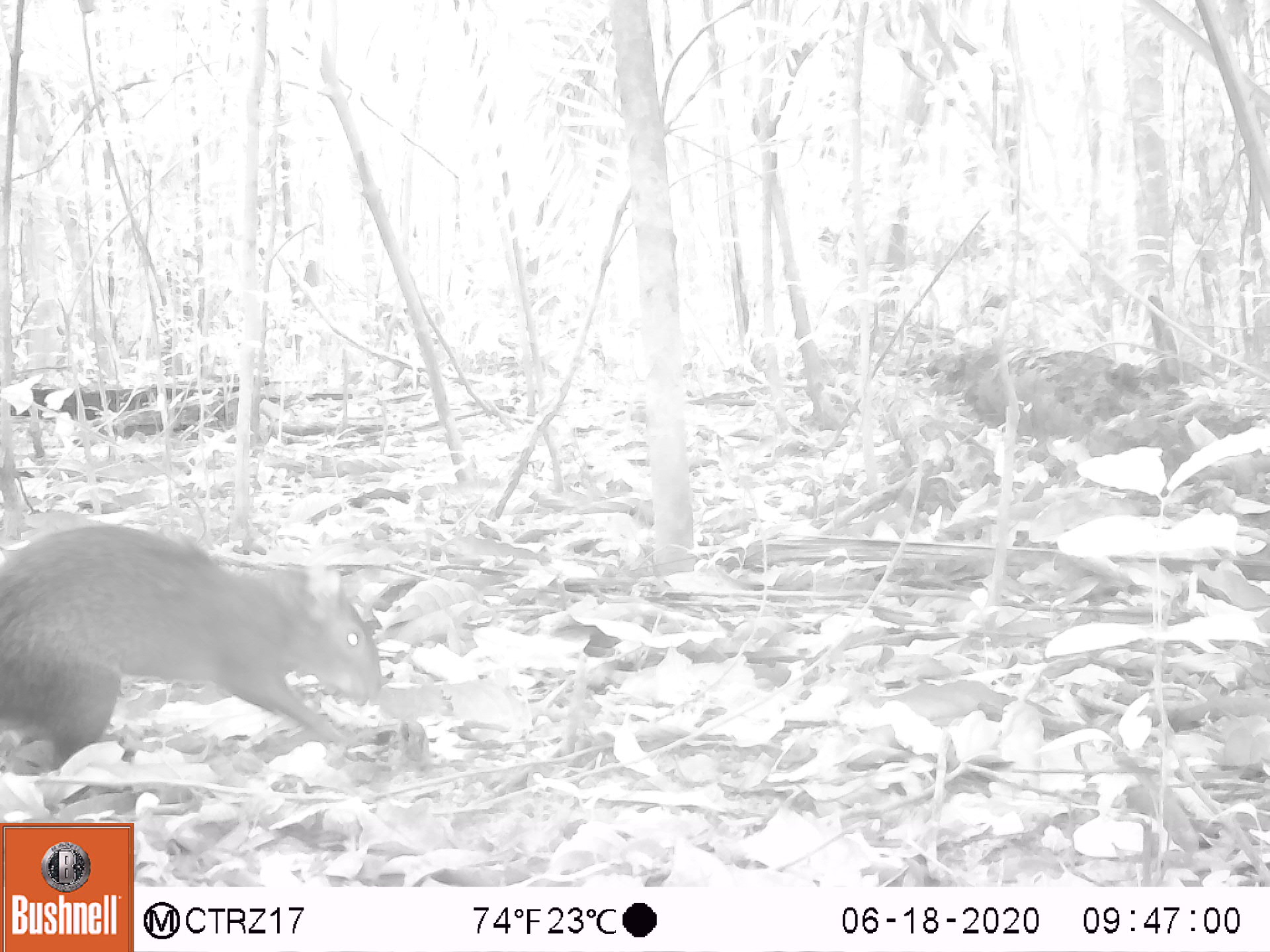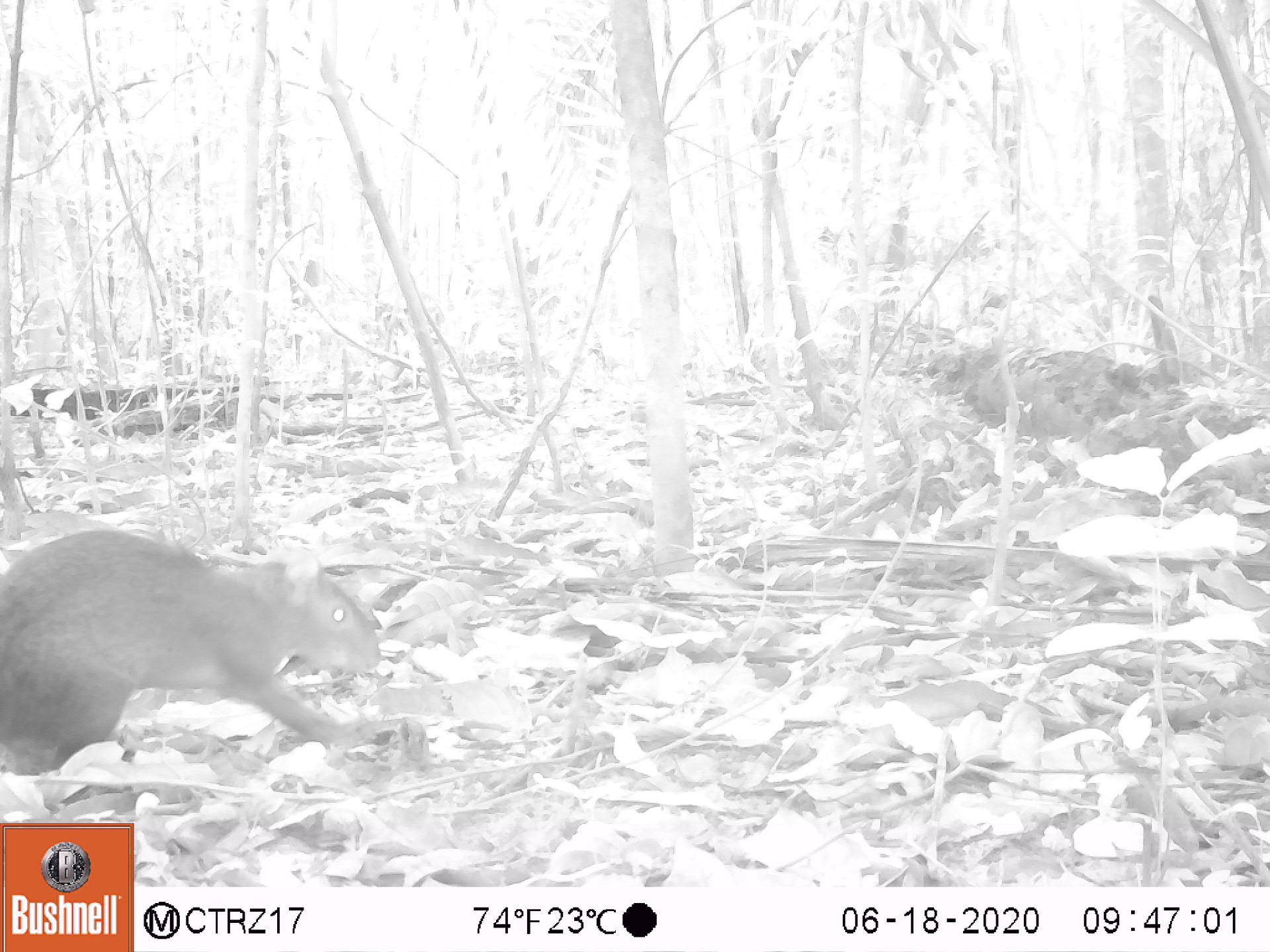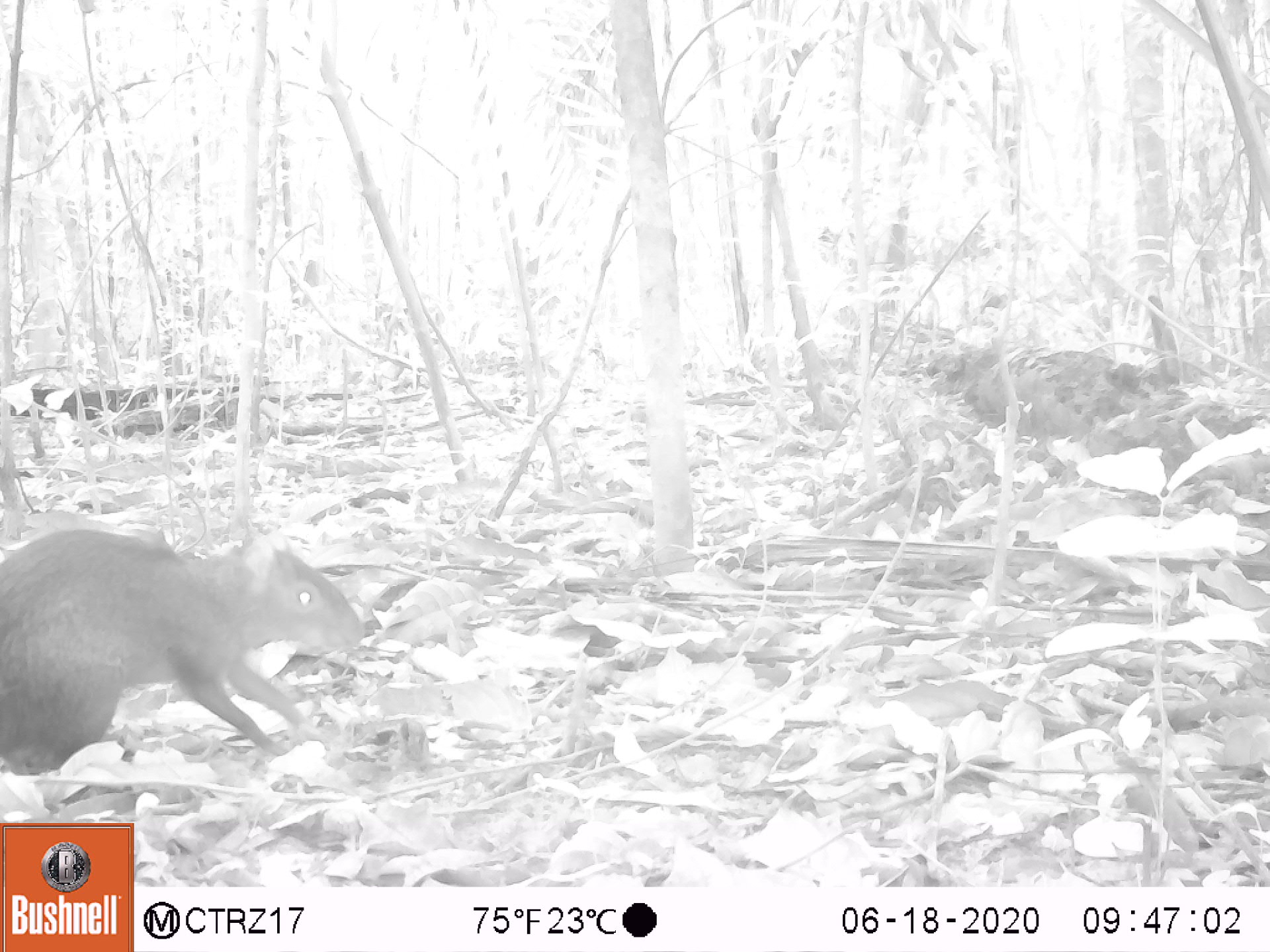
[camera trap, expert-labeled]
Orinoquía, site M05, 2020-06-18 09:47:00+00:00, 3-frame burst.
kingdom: Animalia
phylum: Chordata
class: Mammalia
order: Rodentia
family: Dasyproctidae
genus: Dasyprocta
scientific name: Dasyprocta fuliginosa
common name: black agouti